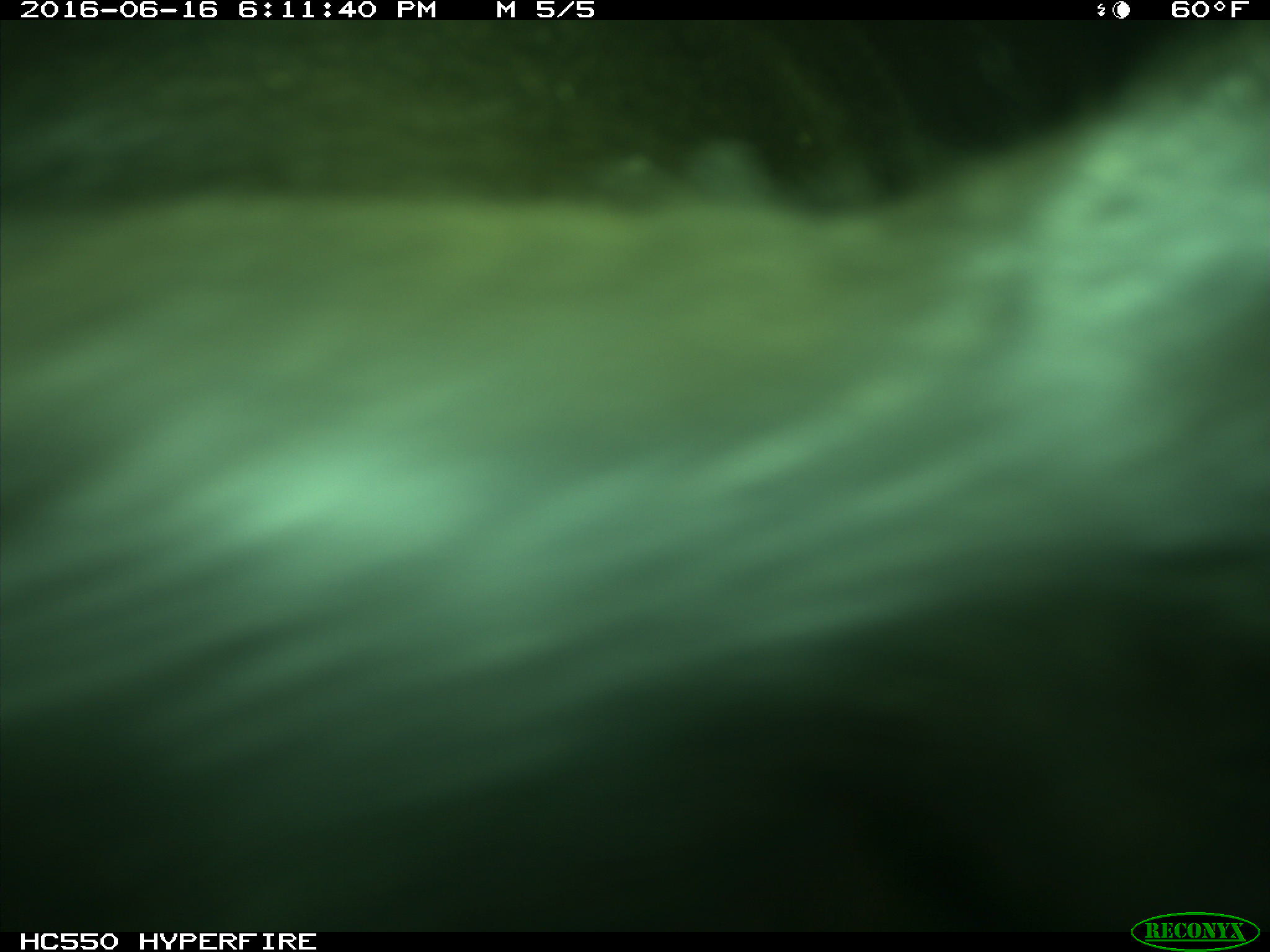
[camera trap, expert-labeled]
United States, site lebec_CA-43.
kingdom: Animalia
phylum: Chordata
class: Mammalia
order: Artiodactyla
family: Bovidae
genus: Bos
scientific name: Bos taurus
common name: domestic cow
Bos taurus (domestic cow).